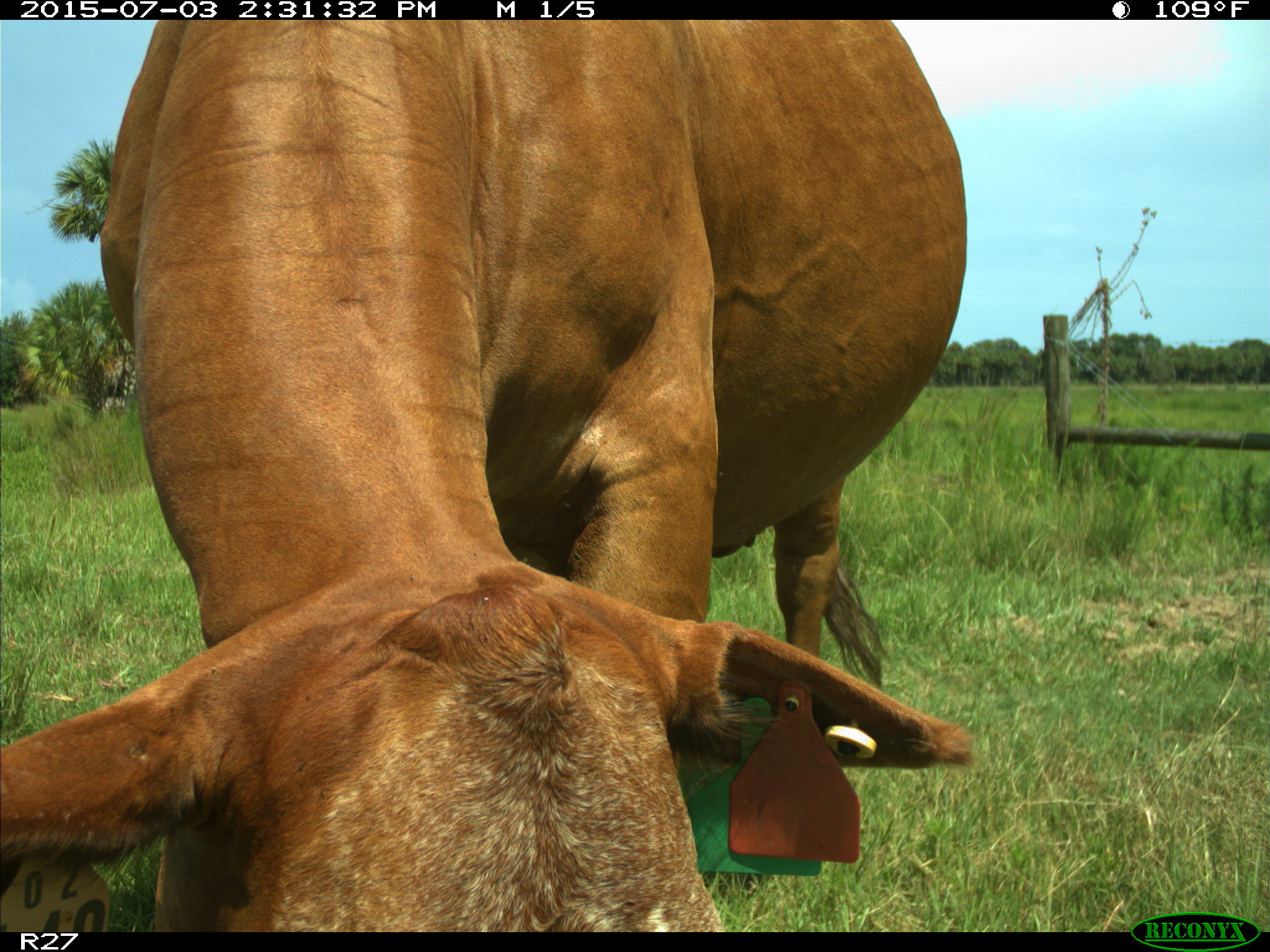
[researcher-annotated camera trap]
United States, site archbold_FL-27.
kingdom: Animalia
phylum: Chordata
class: Mammalia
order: Artiodactyla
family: Bovidae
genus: Bos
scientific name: Bos taurus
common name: domestic cow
Bos taurus (domestic cow).